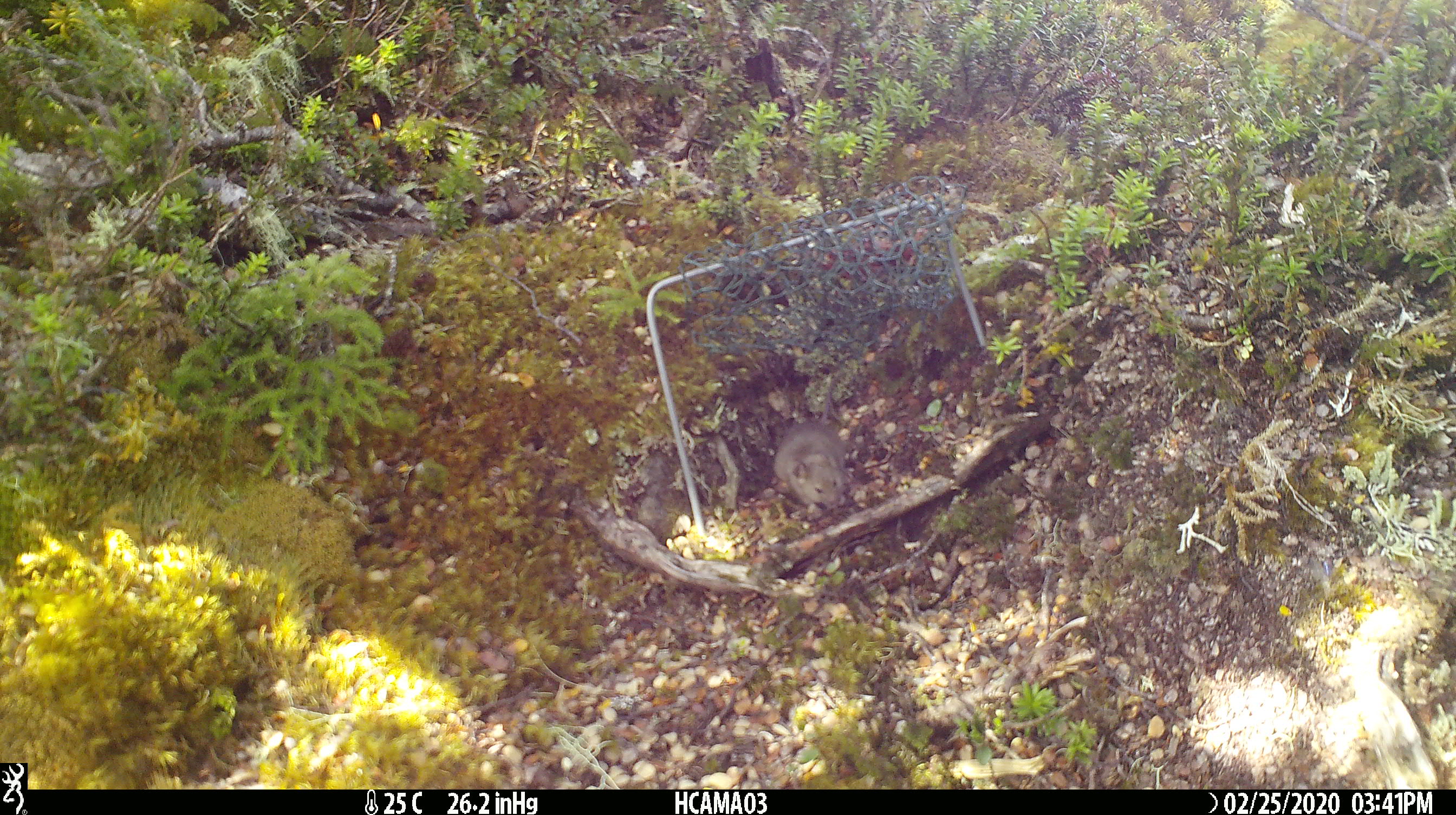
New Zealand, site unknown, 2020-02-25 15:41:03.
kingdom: Animalia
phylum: Chordata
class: Mammalia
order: Rodentia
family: Muridae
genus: Mus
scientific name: Mus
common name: mouse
Mouse (Mus).